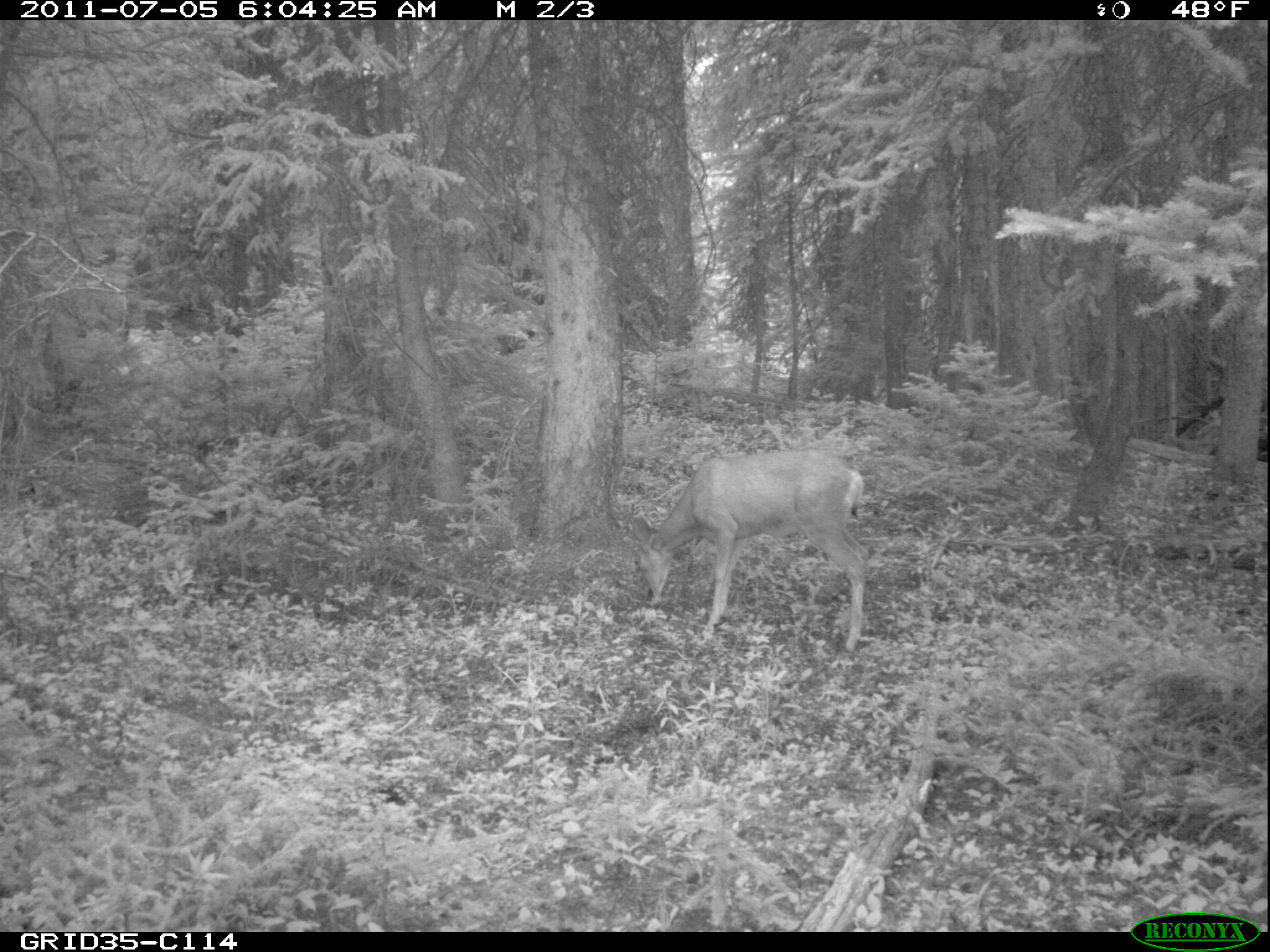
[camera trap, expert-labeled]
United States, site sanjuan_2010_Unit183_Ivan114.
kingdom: Animalia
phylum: Chordata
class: Mammalia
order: Artiodactyla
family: Cervidae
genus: Odocoileus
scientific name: Odocoileus hemionus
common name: mule deer